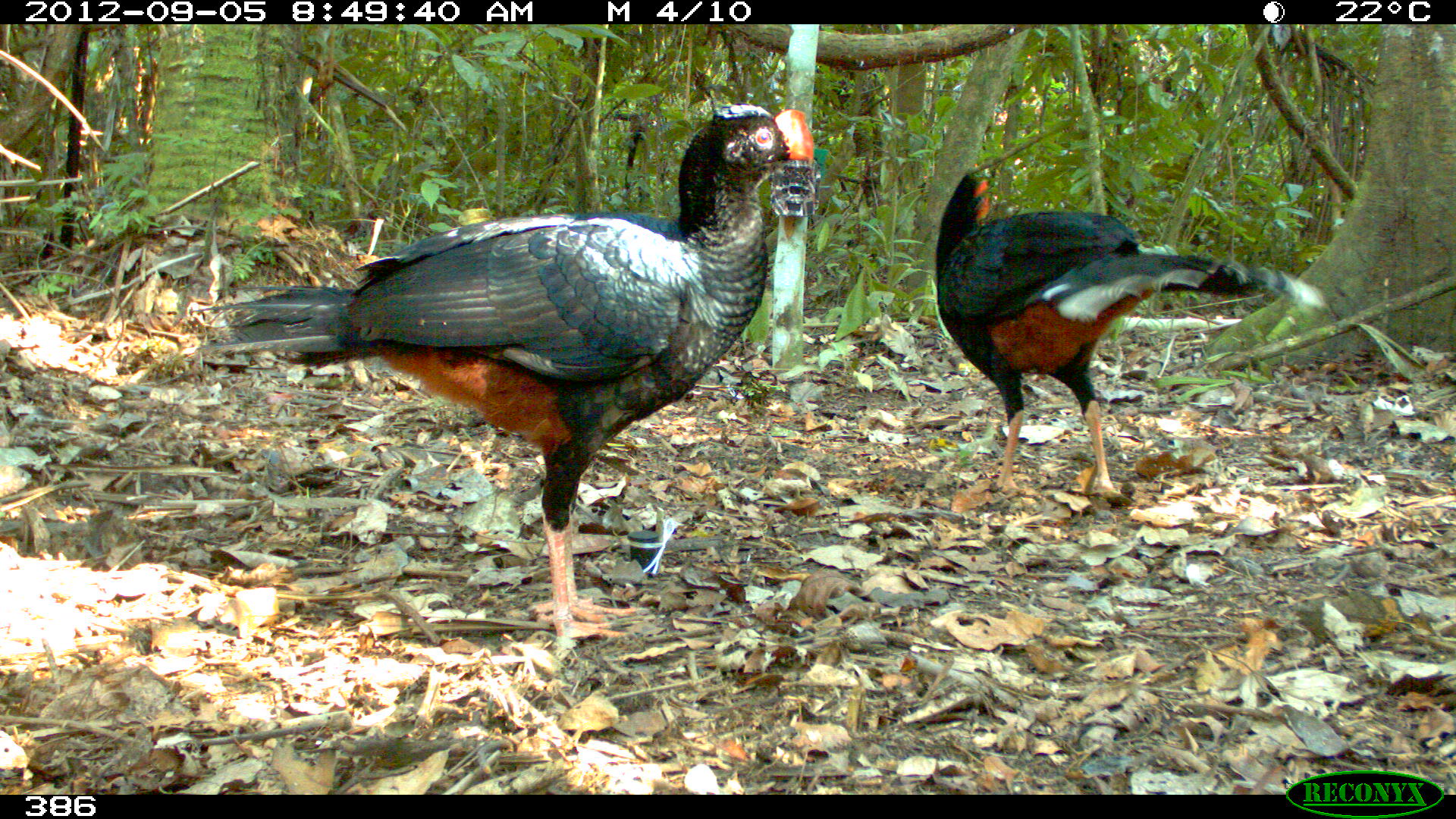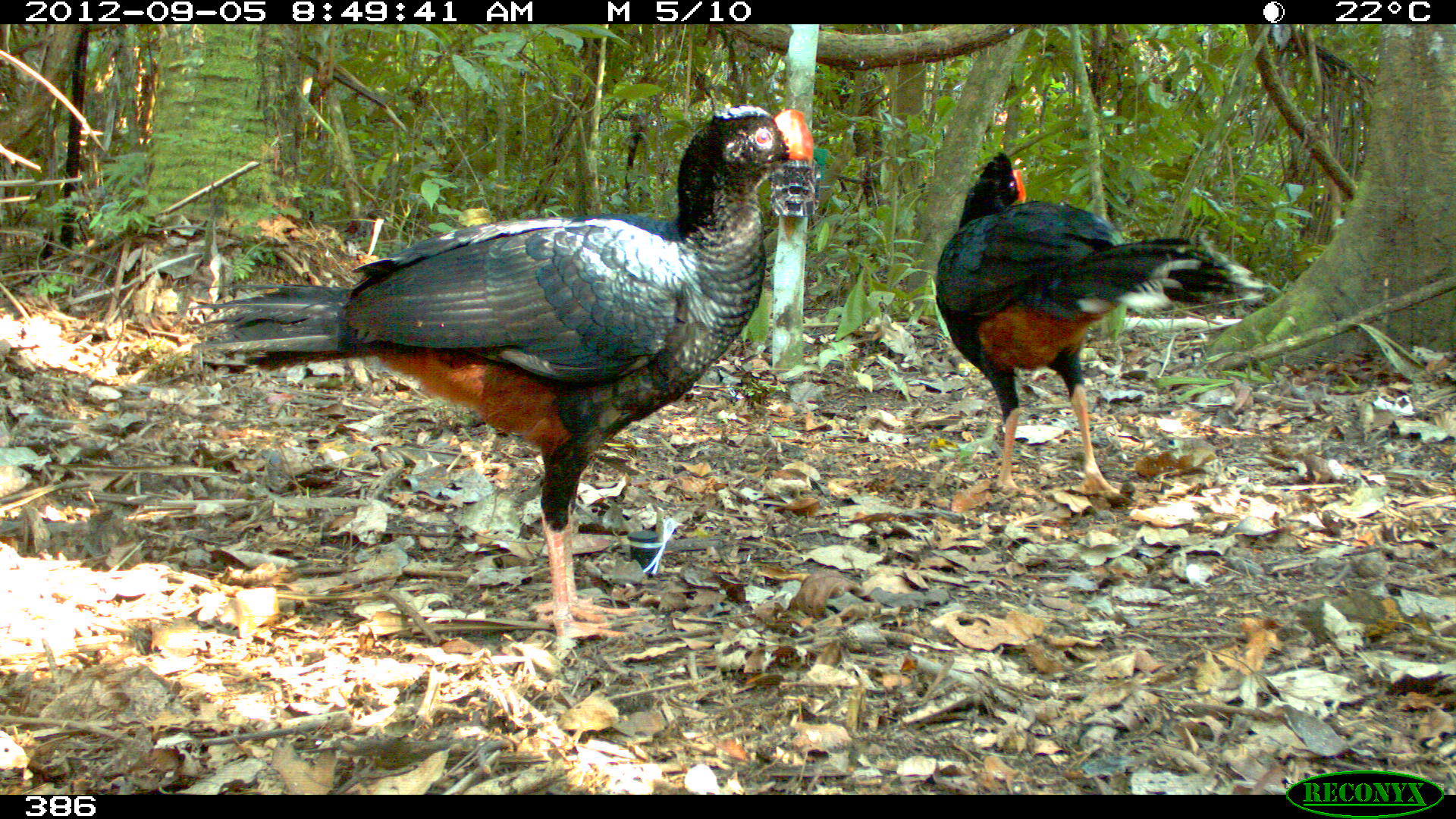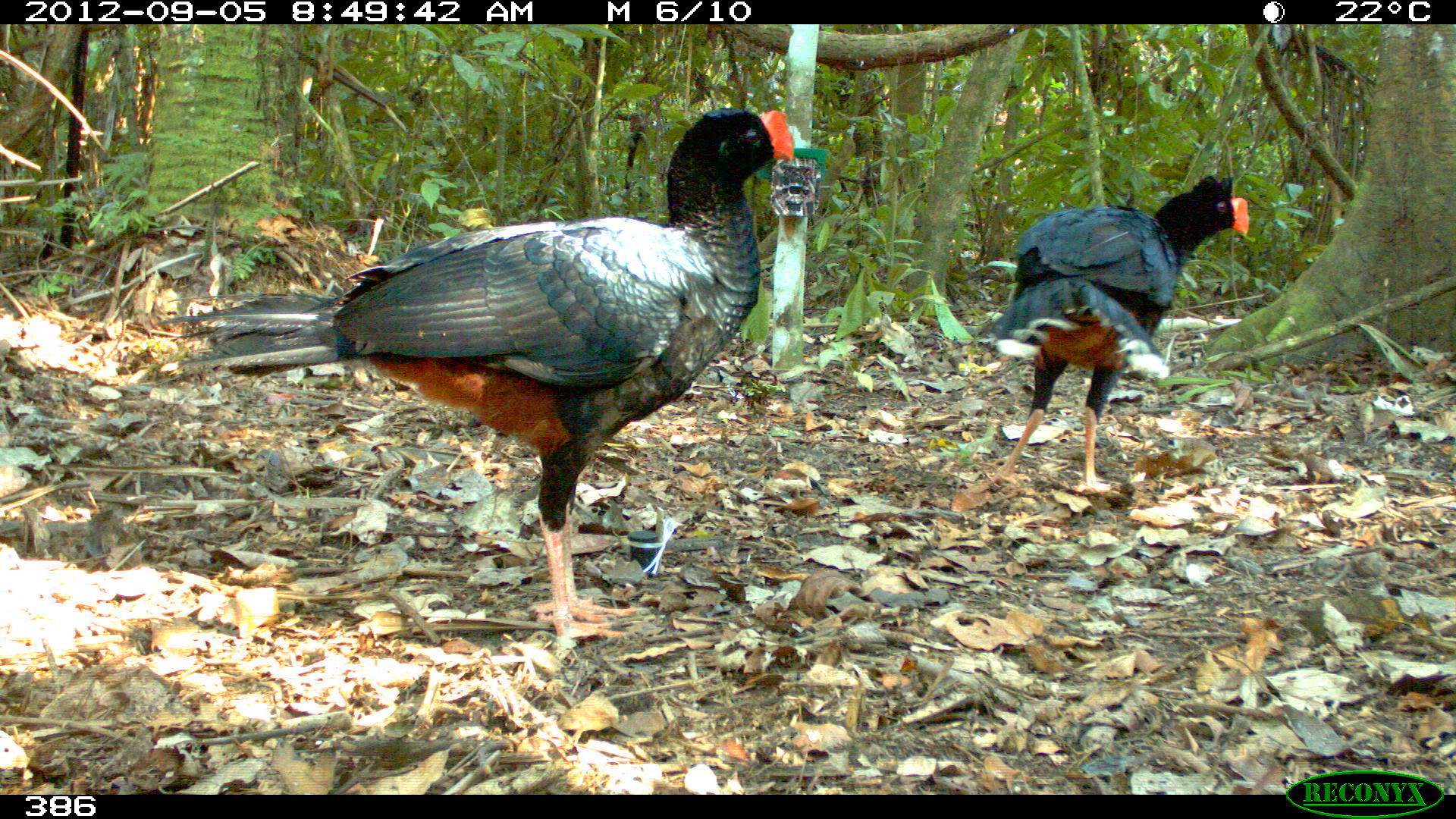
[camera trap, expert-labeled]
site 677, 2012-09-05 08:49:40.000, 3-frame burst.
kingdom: Animalia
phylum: Chordata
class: Aves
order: Galliformes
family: Cracidae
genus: Mitu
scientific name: Mitu tuberosum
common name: razor-billed curassow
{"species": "Mitu tuberosum (razor-billed curassow)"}